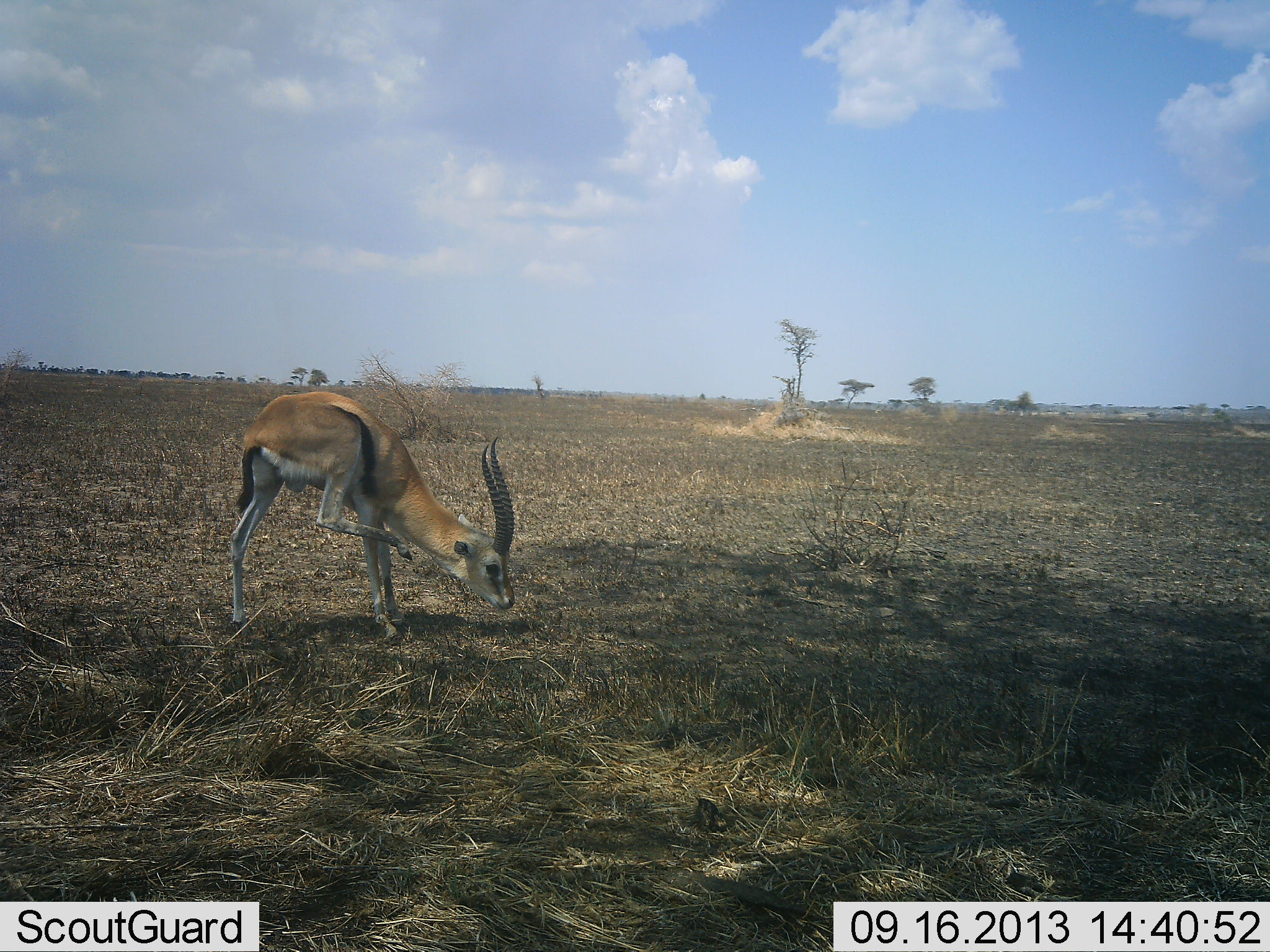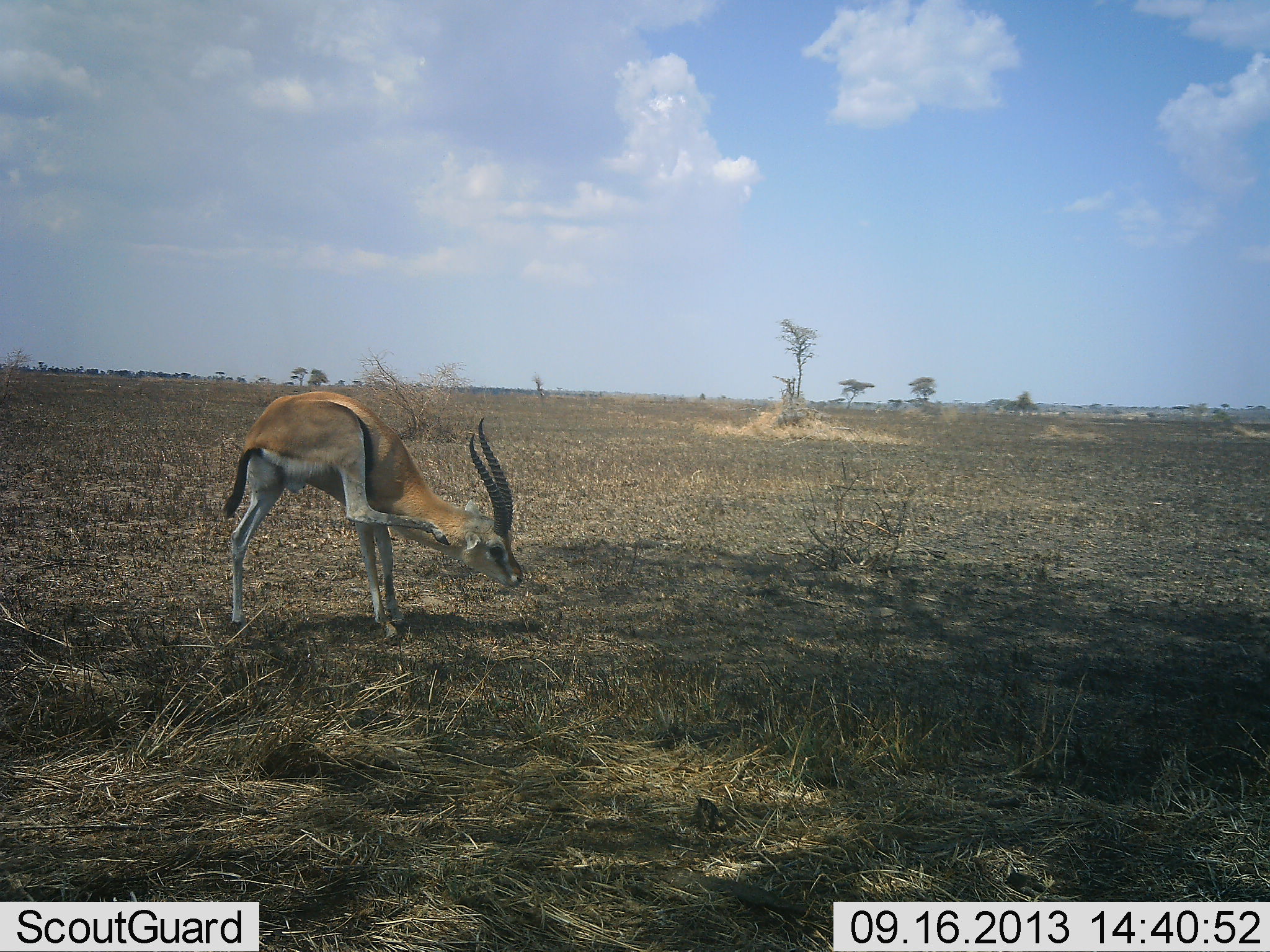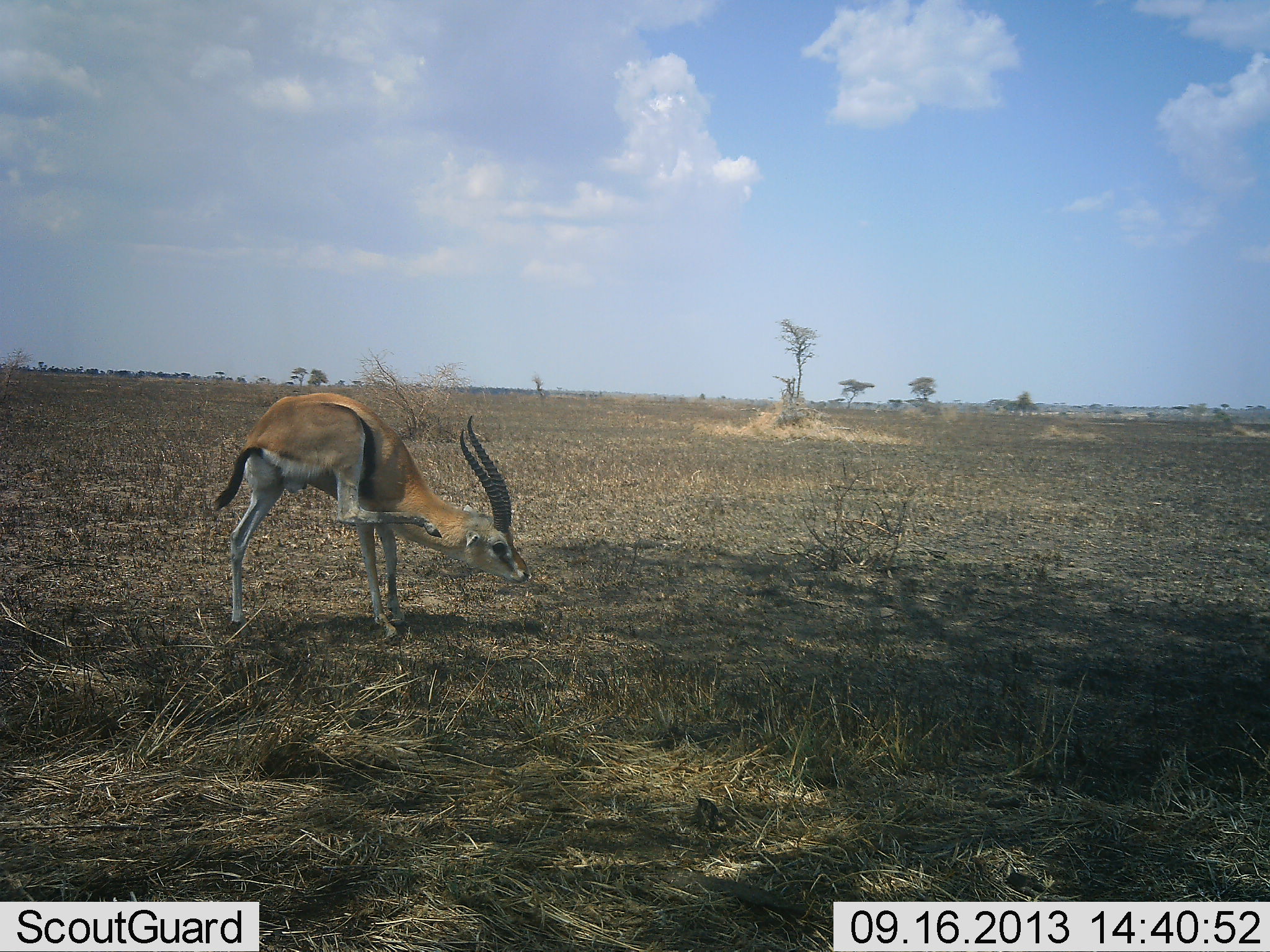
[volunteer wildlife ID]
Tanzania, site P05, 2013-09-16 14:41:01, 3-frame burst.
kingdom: Animalia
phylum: Chordata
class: Mammalia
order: Artiodactyla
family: Bovidae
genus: Eudorcas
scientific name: Eudorcas thomsonii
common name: thomson's gazelle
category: gazellethomsons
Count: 1.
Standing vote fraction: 68%.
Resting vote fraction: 0%.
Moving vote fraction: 28%.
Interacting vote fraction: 24%.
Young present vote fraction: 0%.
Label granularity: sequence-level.